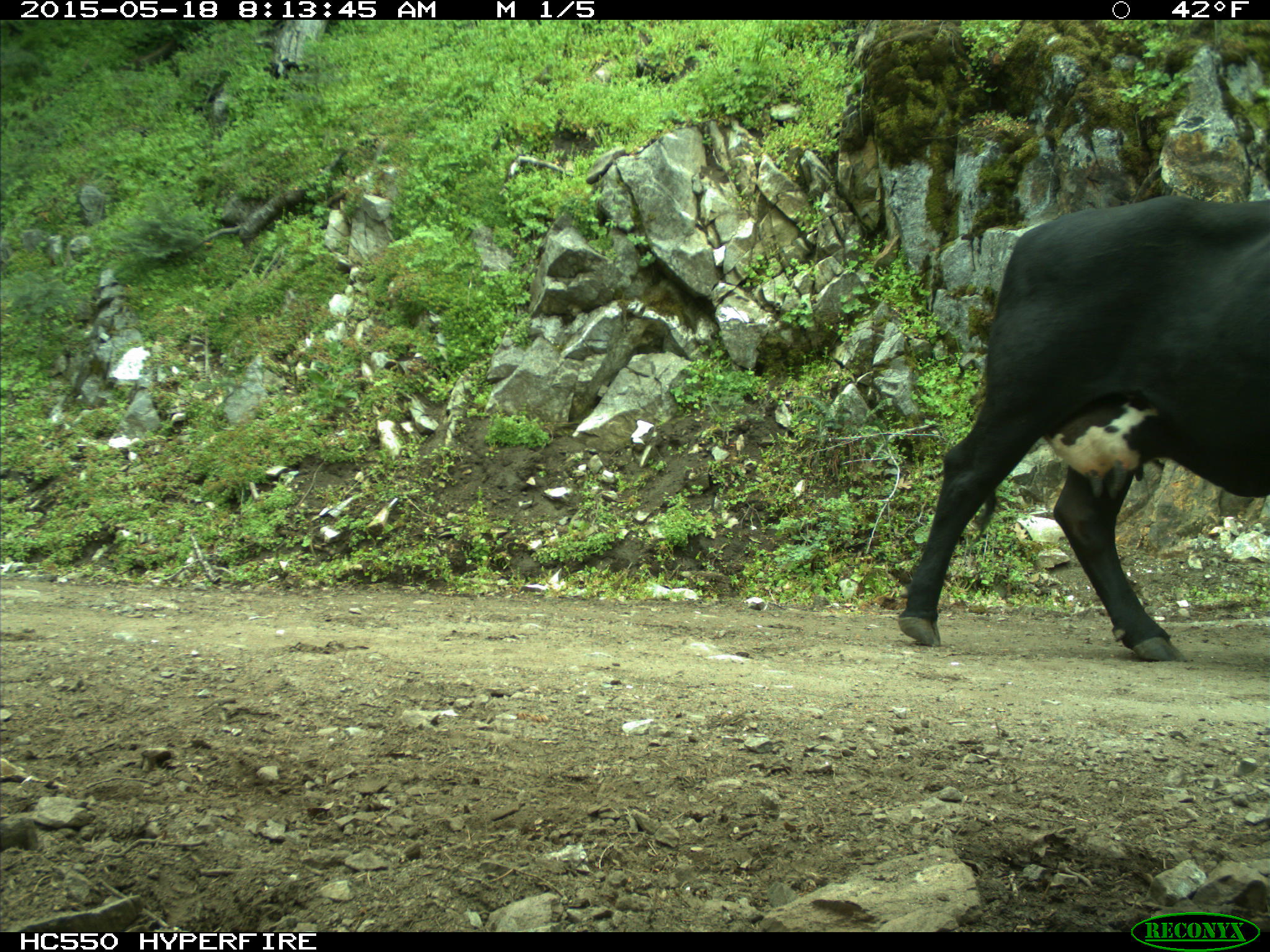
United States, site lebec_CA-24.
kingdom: Animalia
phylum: Chordata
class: Mammalia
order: Artiodactyla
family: Bovidae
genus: Bos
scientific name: Bos taurus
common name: domestic cow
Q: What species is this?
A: Bos taurus (domestic cow).